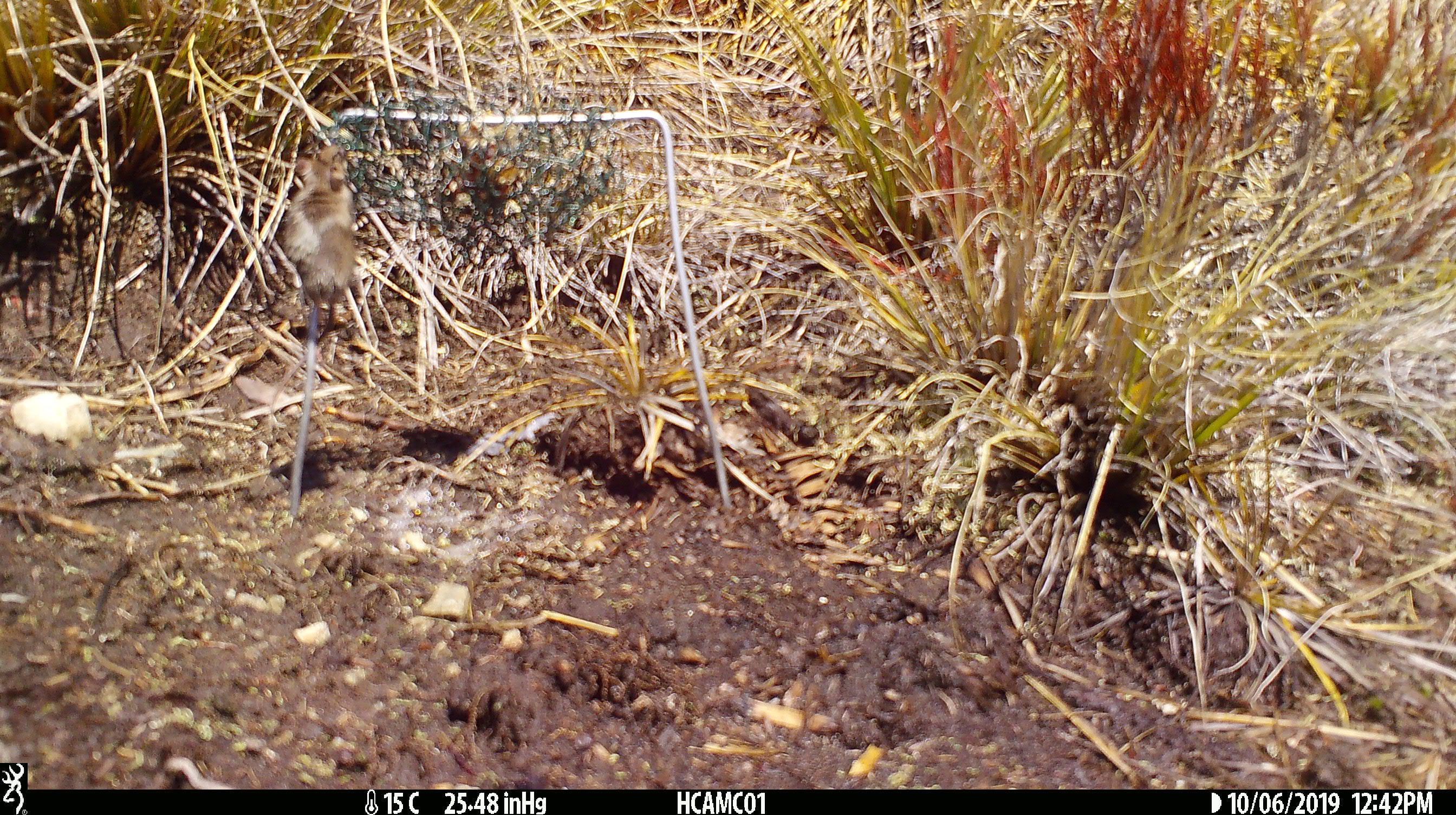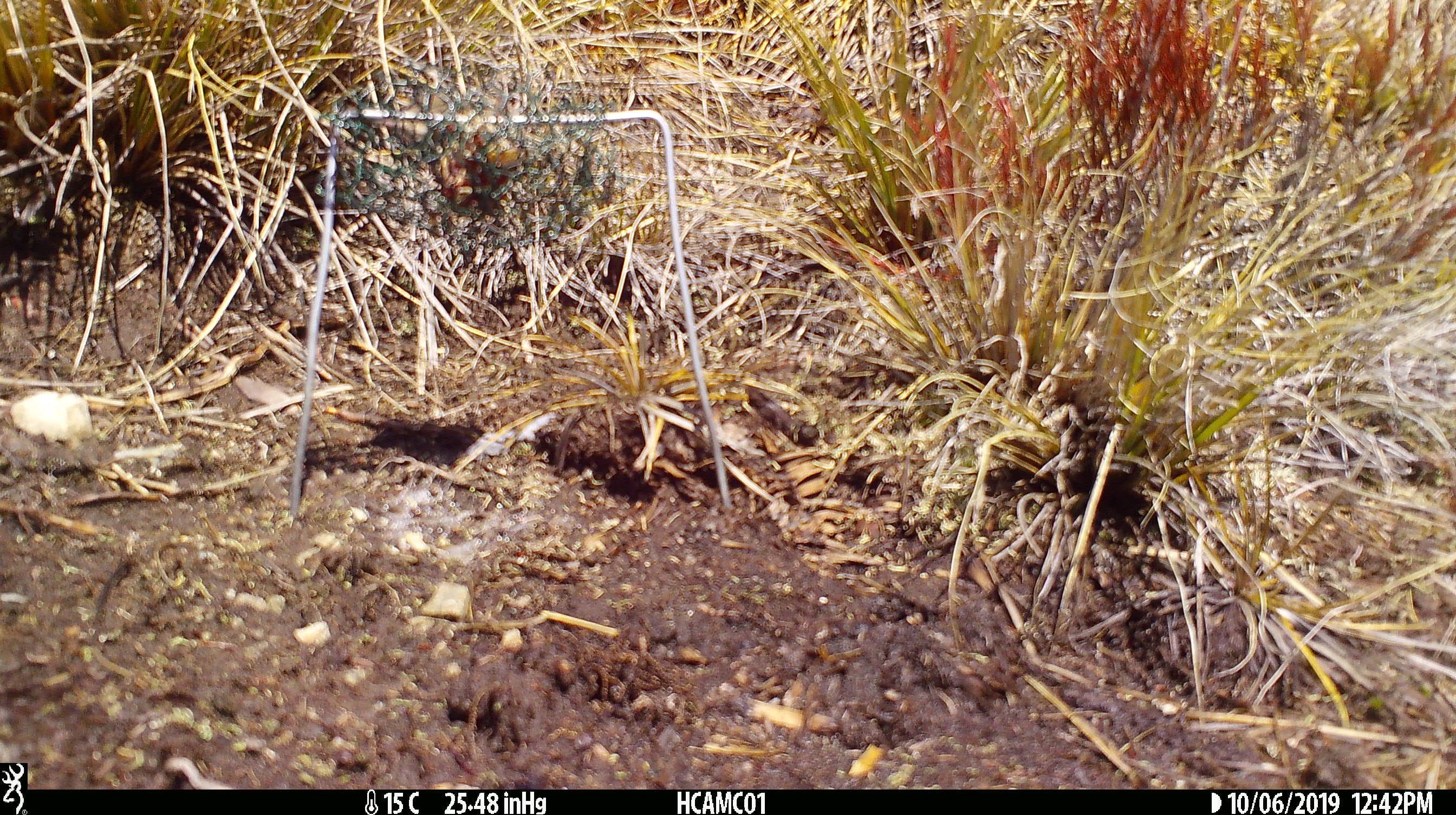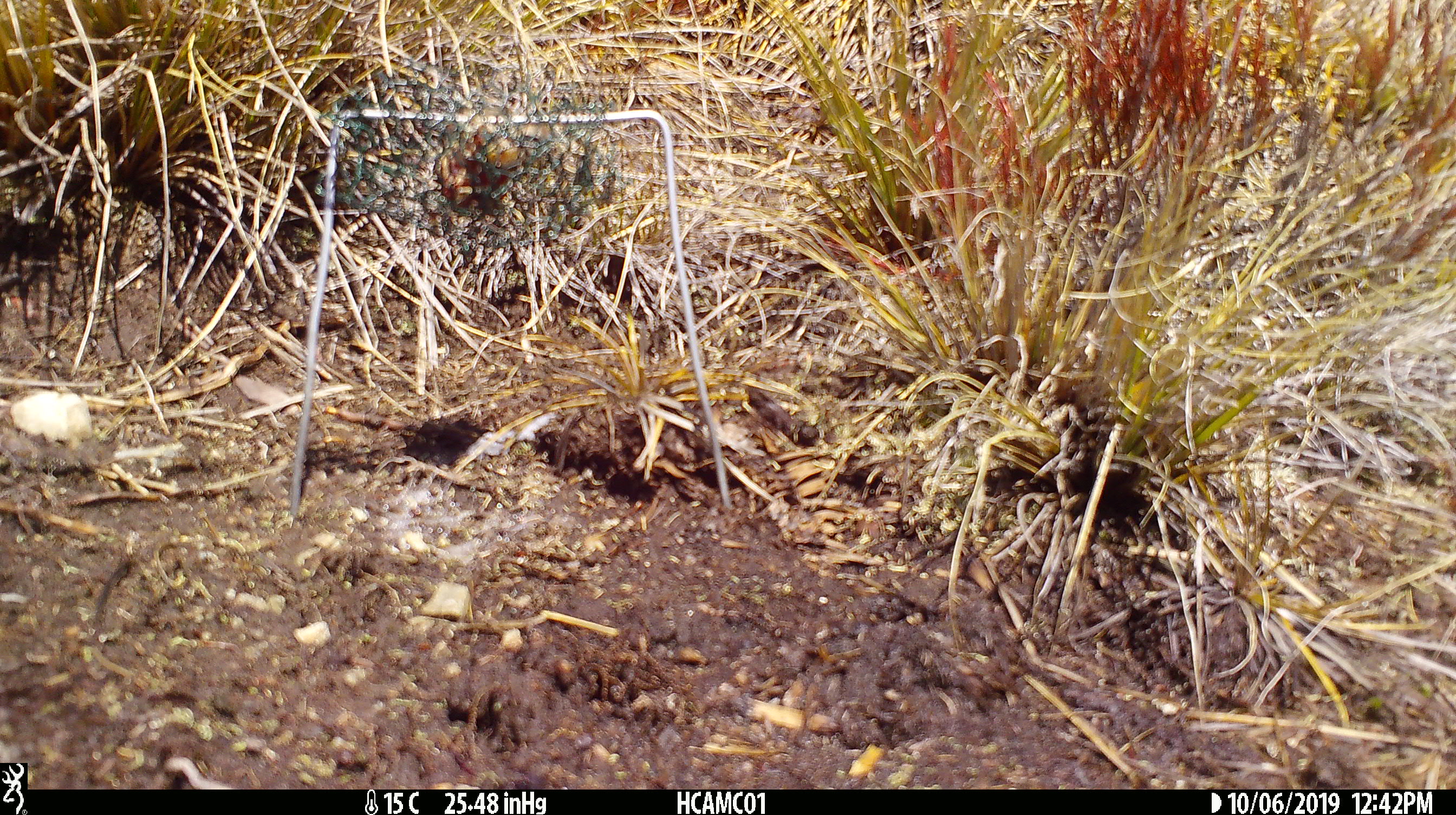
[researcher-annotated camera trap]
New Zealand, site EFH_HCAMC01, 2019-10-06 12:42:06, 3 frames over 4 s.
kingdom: Animalia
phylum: Chordata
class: Mammalia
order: Rodentia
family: Muridae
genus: Mus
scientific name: Mus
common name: mouse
Mouse (Mus).